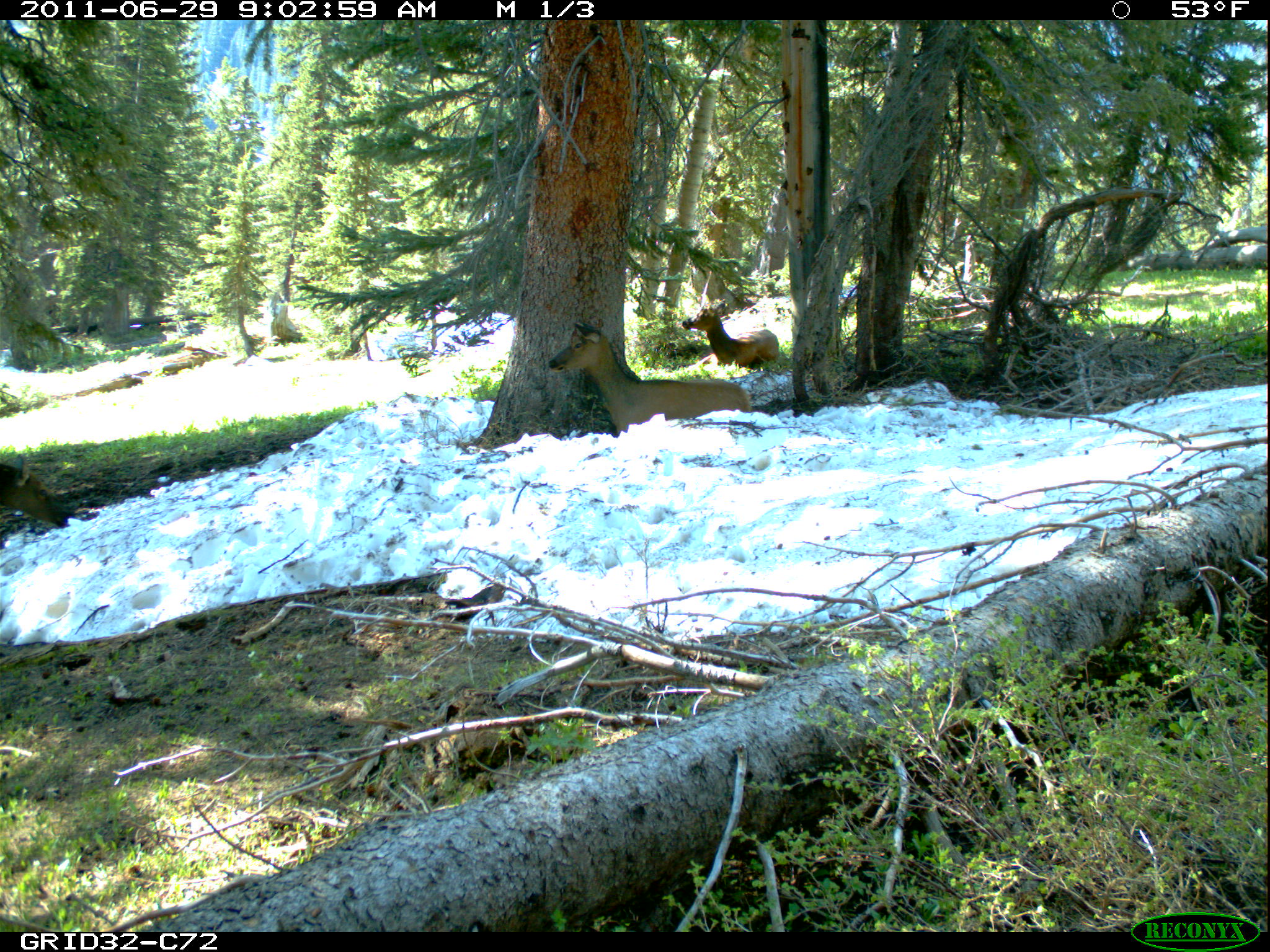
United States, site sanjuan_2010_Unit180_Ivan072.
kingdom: Animalia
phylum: Chordata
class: Mammalia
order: Artiodactyla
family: Cervidae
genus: Cervus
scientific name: Cervus elaphus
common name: red deer